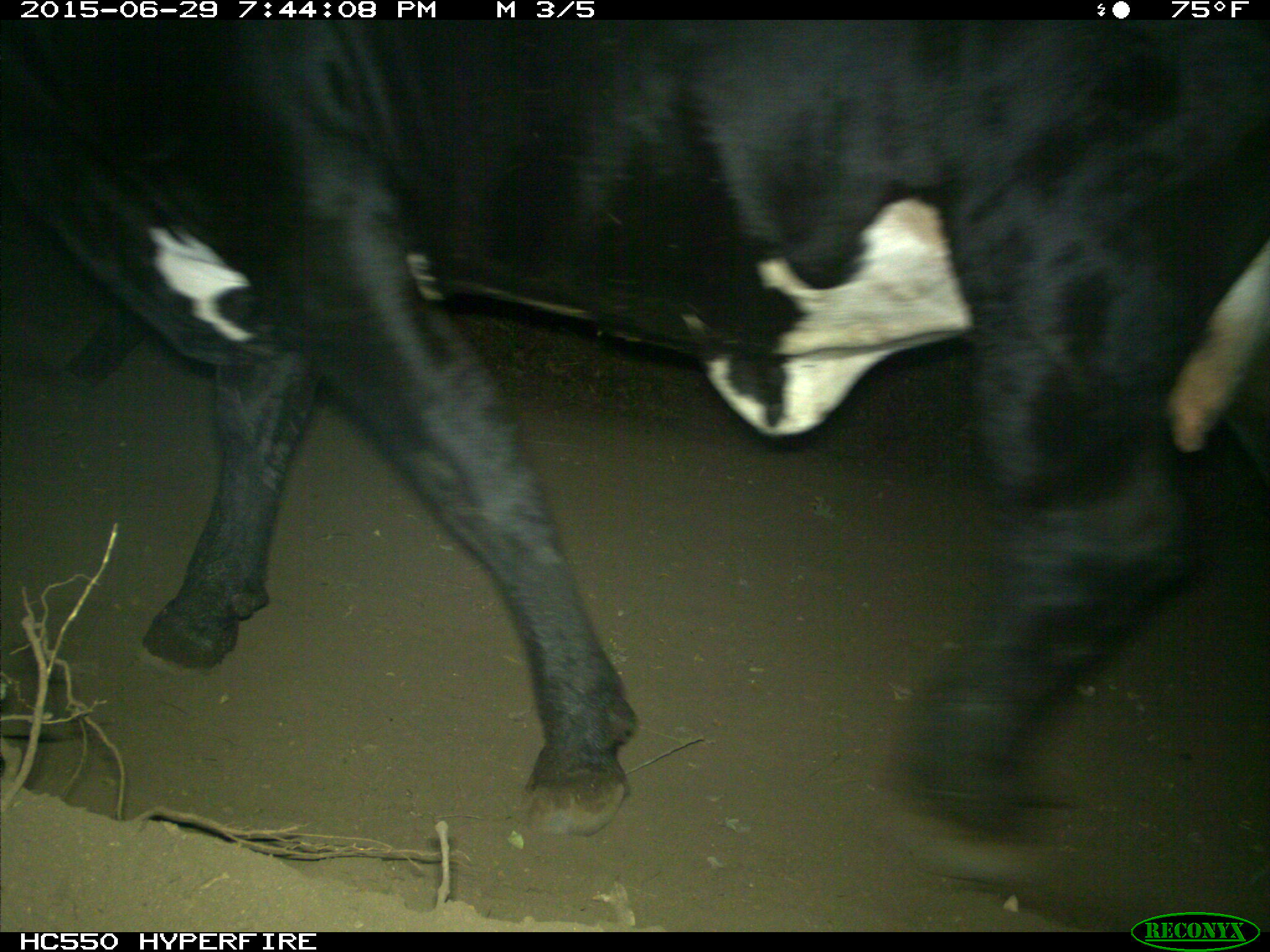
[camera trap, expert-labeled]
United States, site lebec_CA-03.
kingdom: Animalia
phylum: Chordata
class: Mammalia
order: Artiodactyla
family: Bovidae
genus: Bos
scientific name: Bos taurus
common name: domestic cow